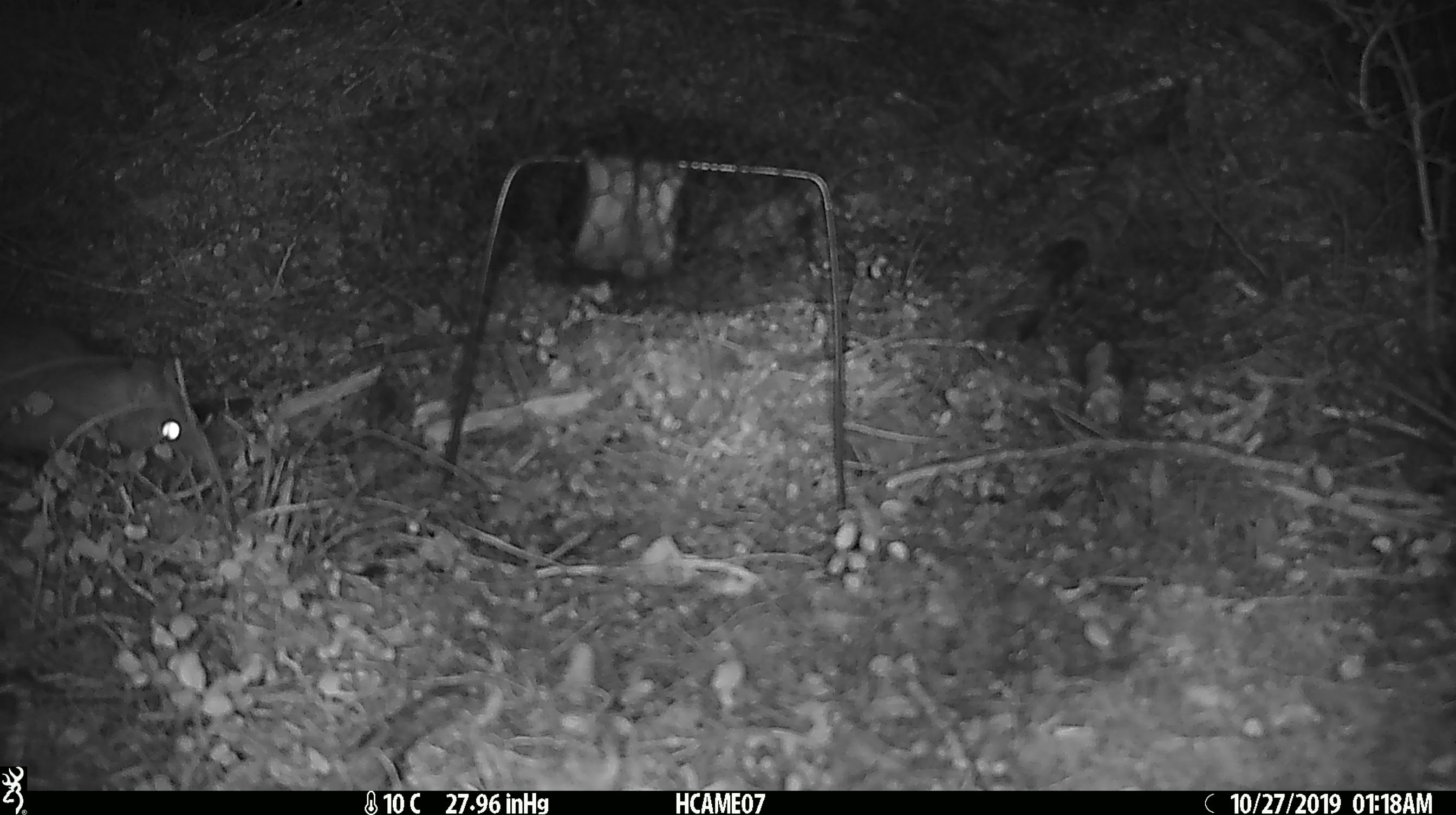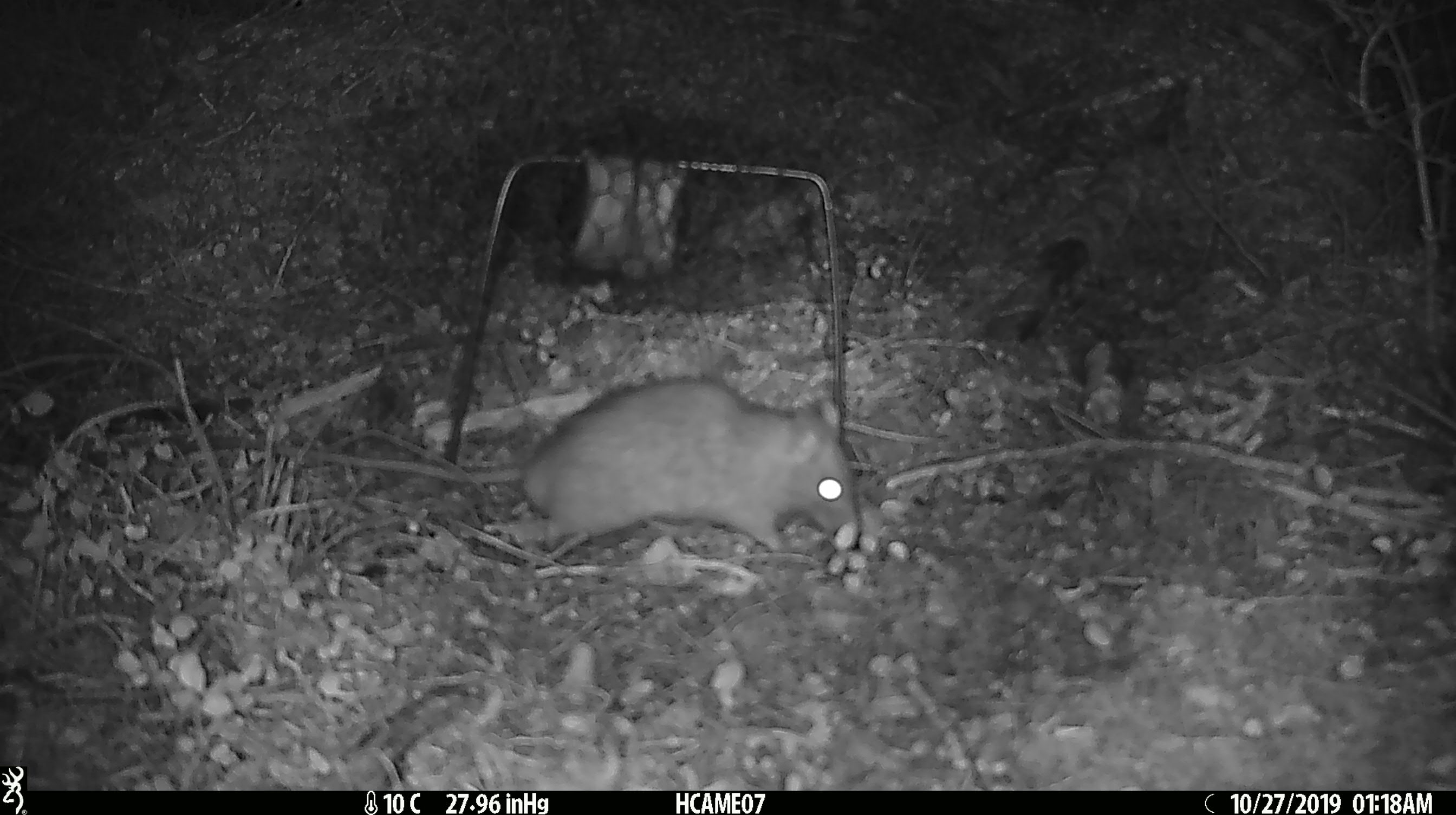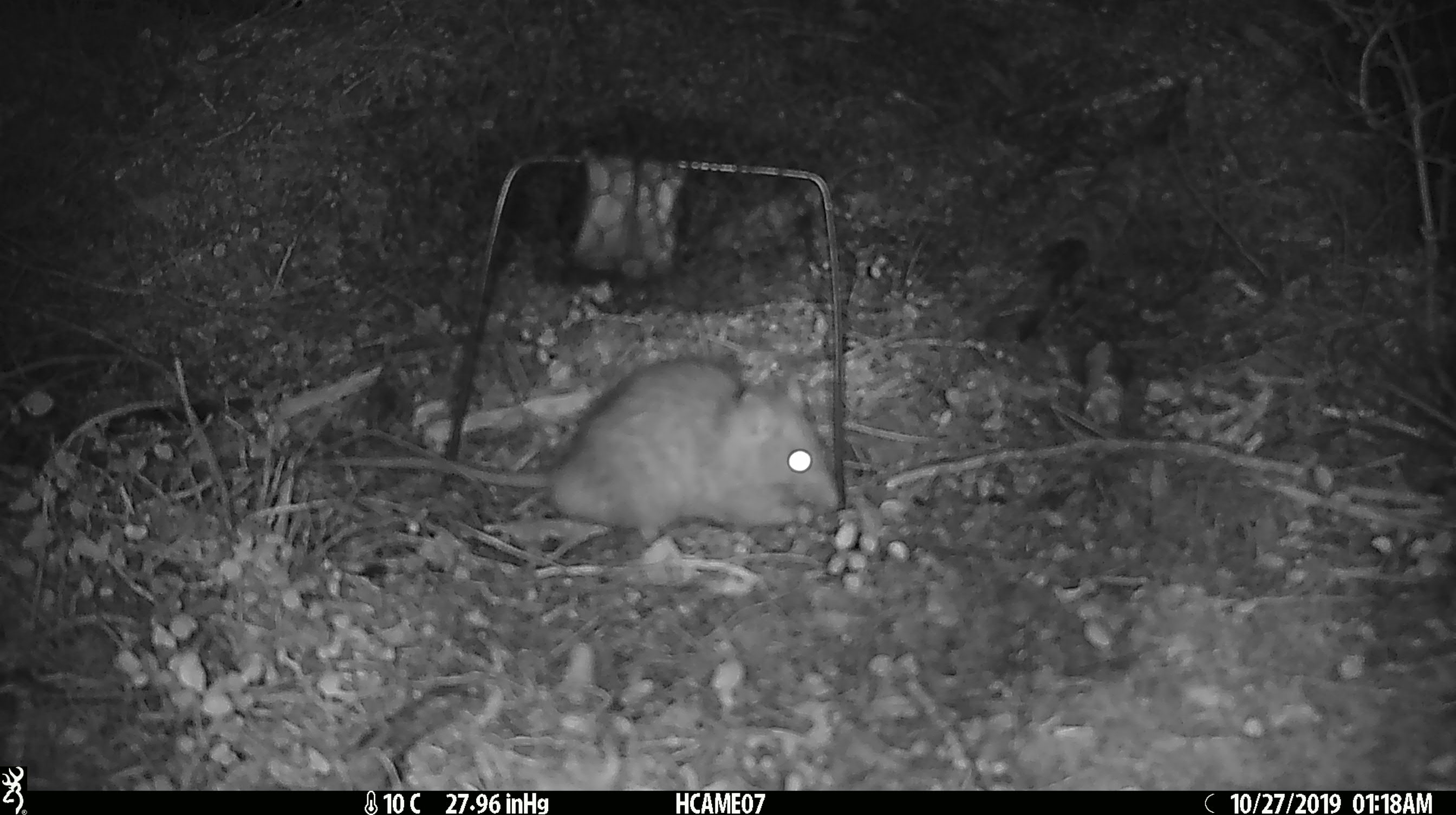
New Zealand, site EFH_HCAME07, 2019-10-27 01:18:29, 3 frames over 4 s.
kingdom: Animalia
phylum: Chordata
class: Mammalia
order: Rodentia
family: Muridae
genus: Rattus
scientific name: Rattus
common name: rat